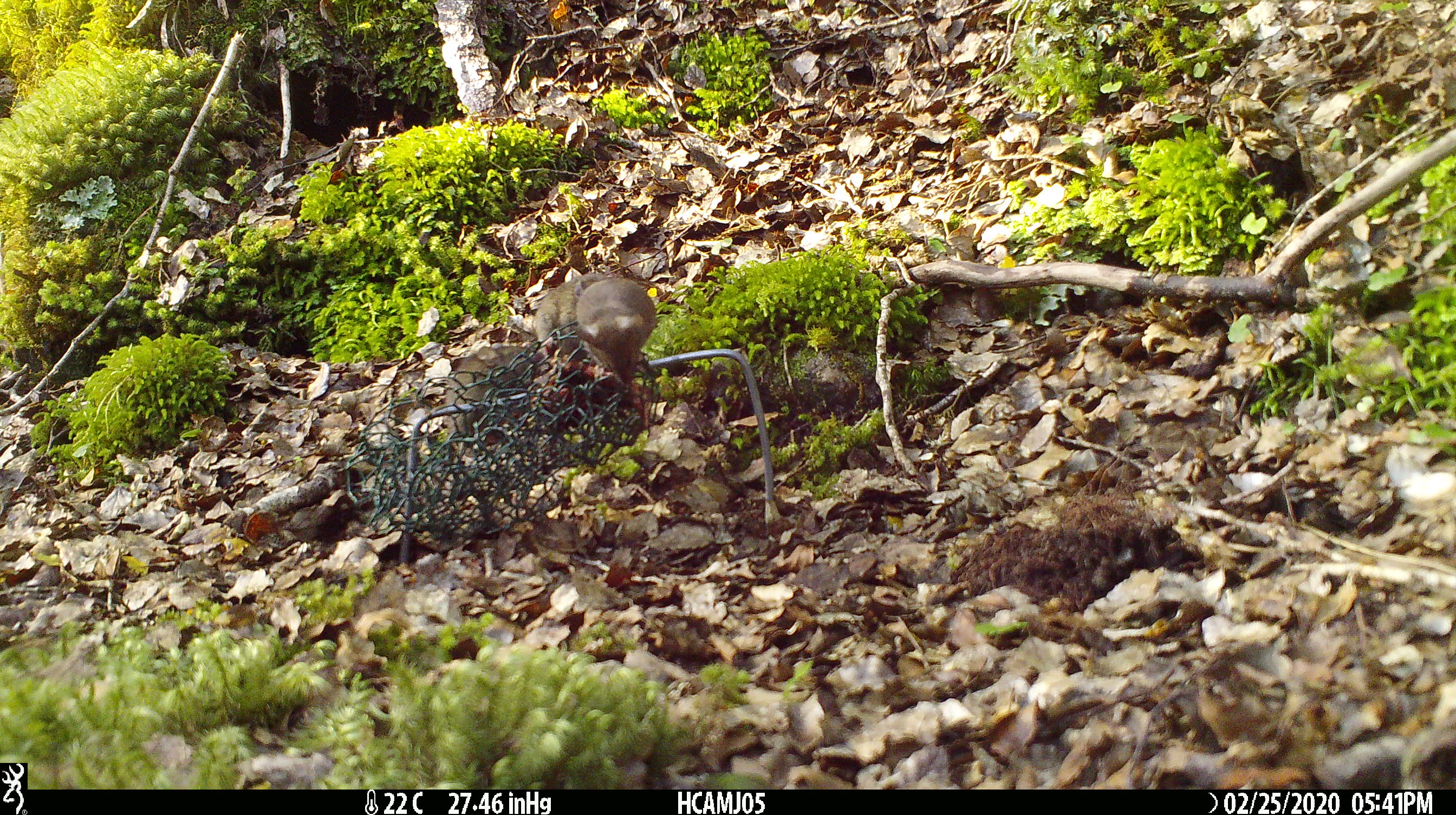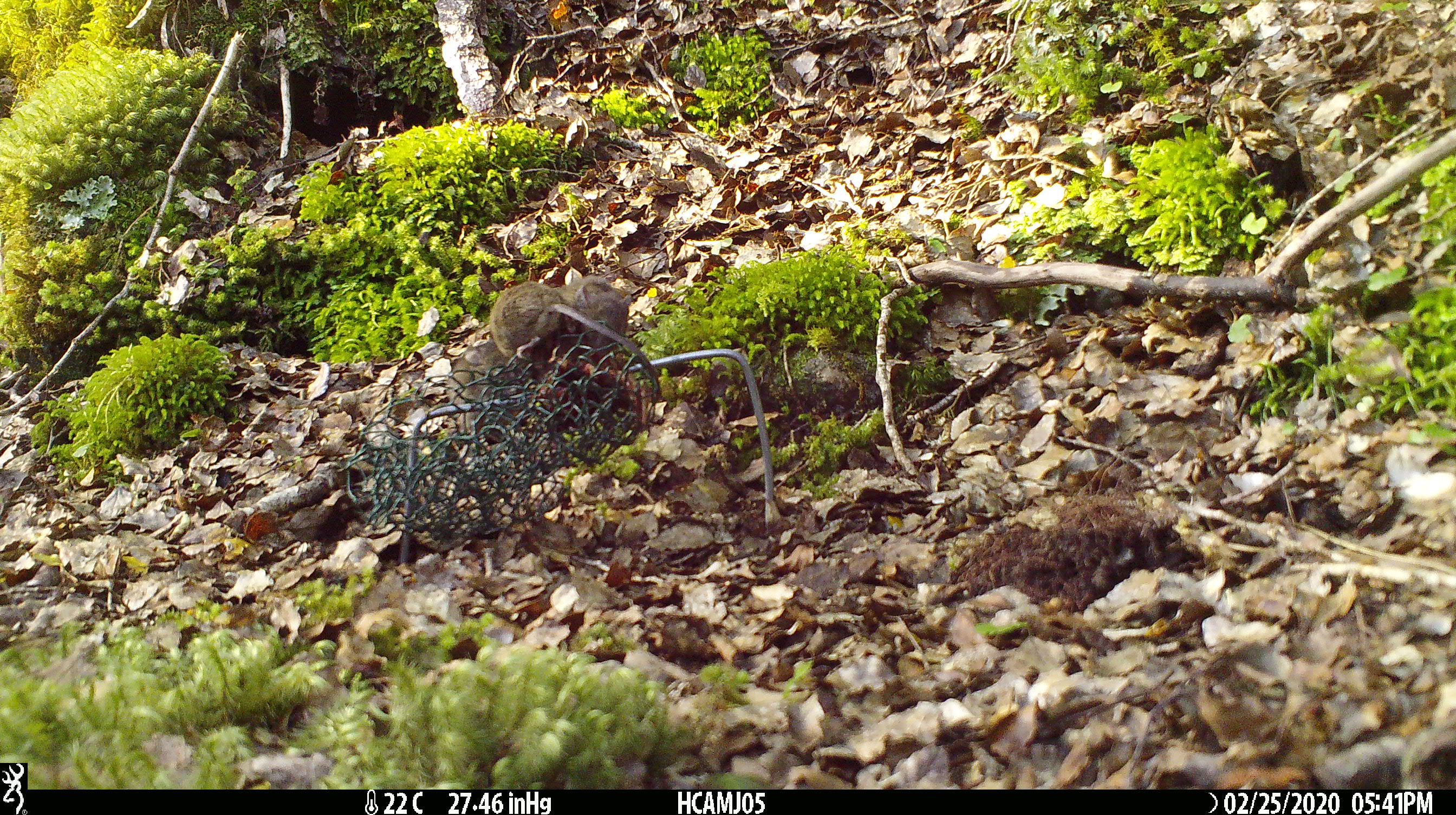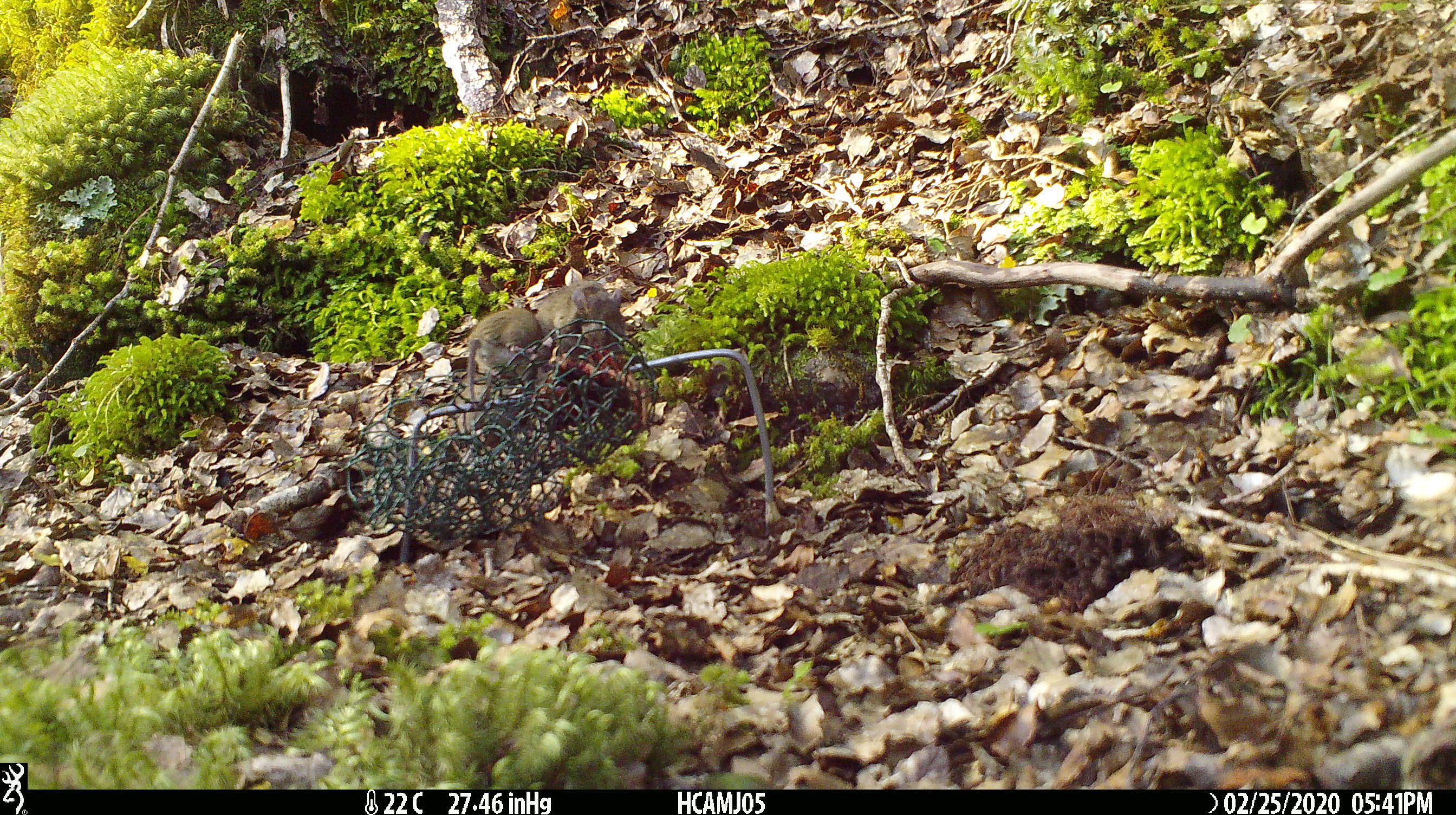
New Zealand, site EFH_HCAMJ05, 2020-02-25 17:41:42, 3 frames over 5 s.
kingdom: Animalia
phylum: Chordata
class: Mammalia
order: Rodentia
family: Muridae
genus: Mus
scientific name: Mus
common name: mouse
Mouse (Mus).